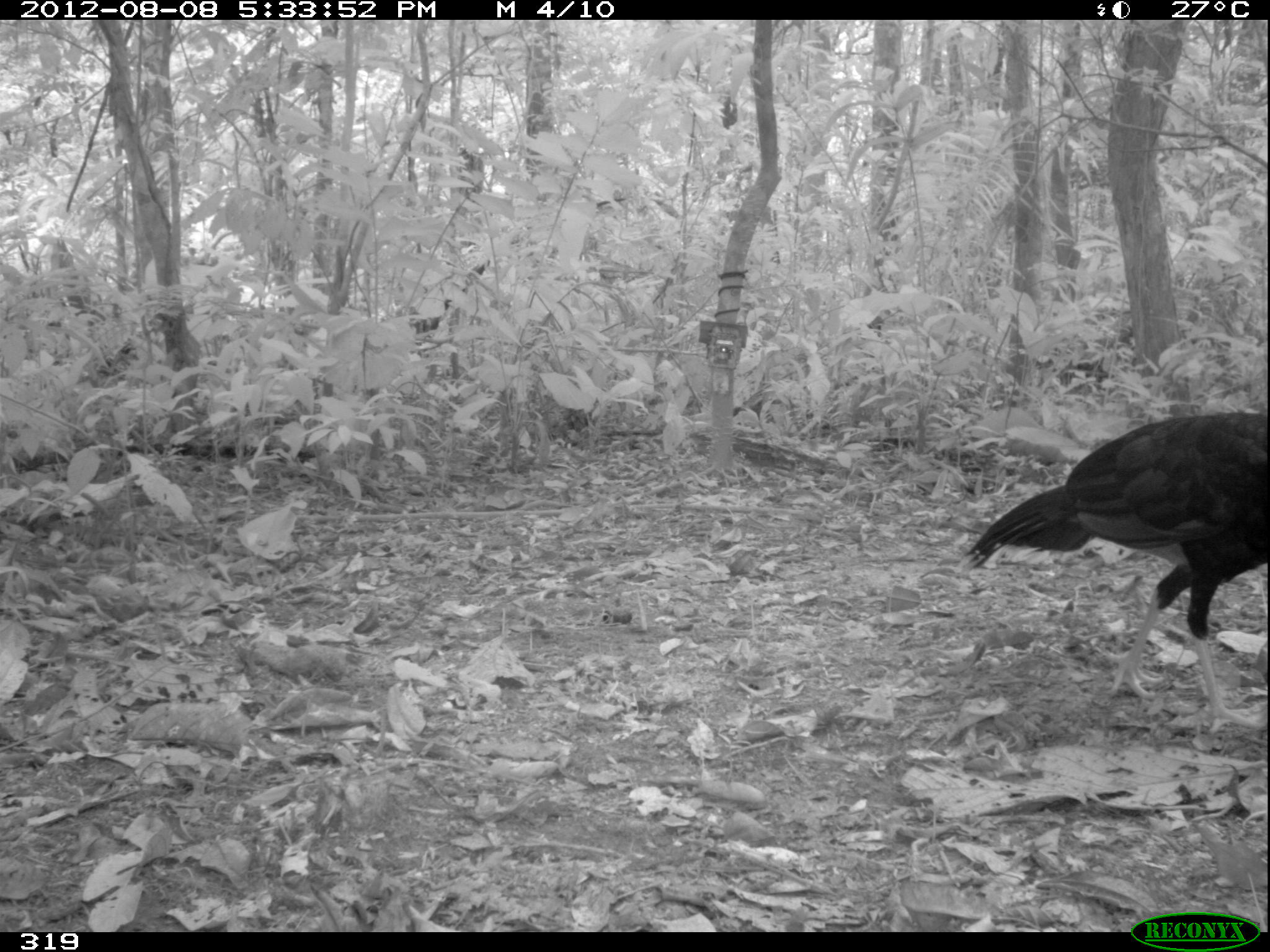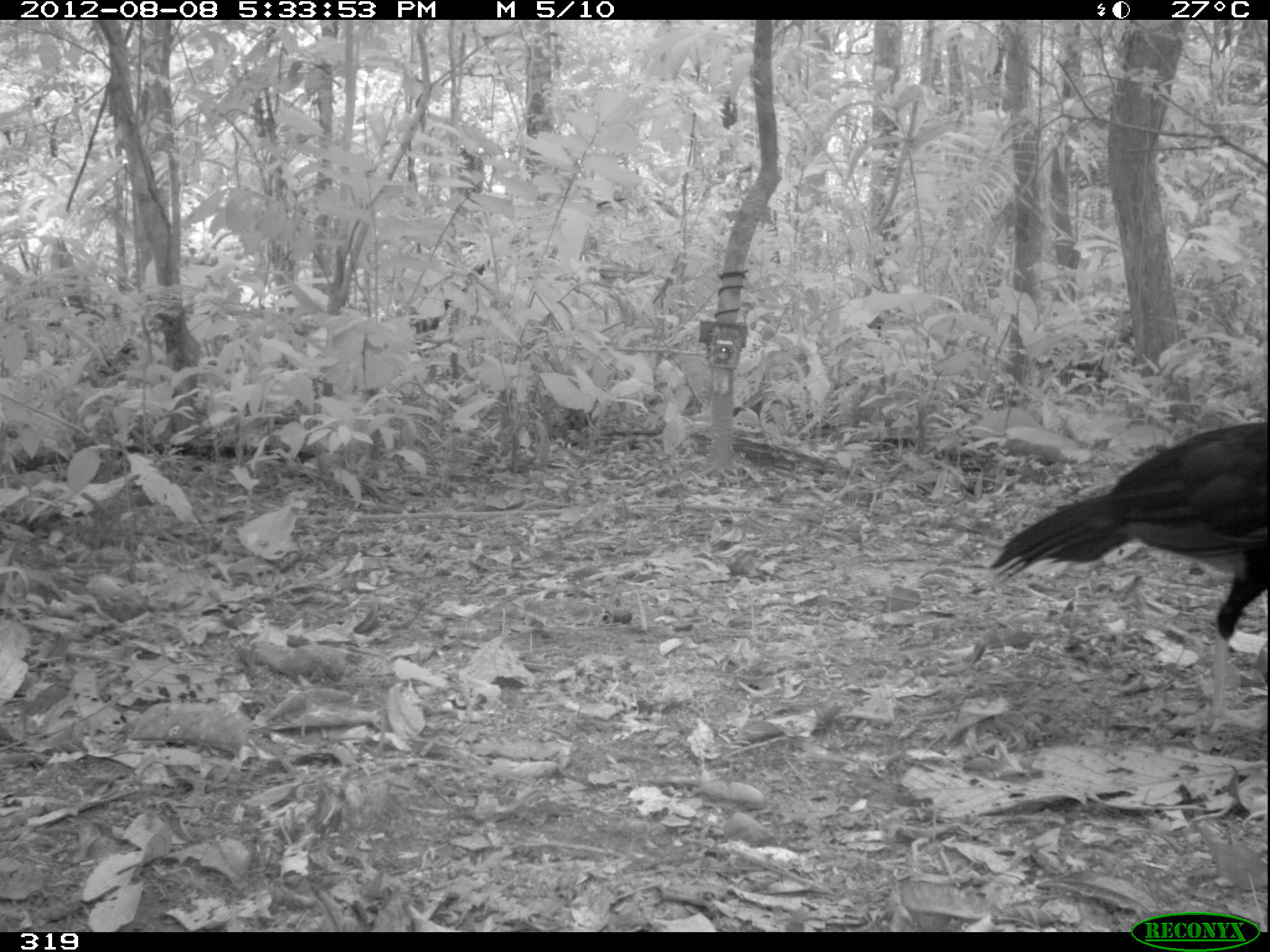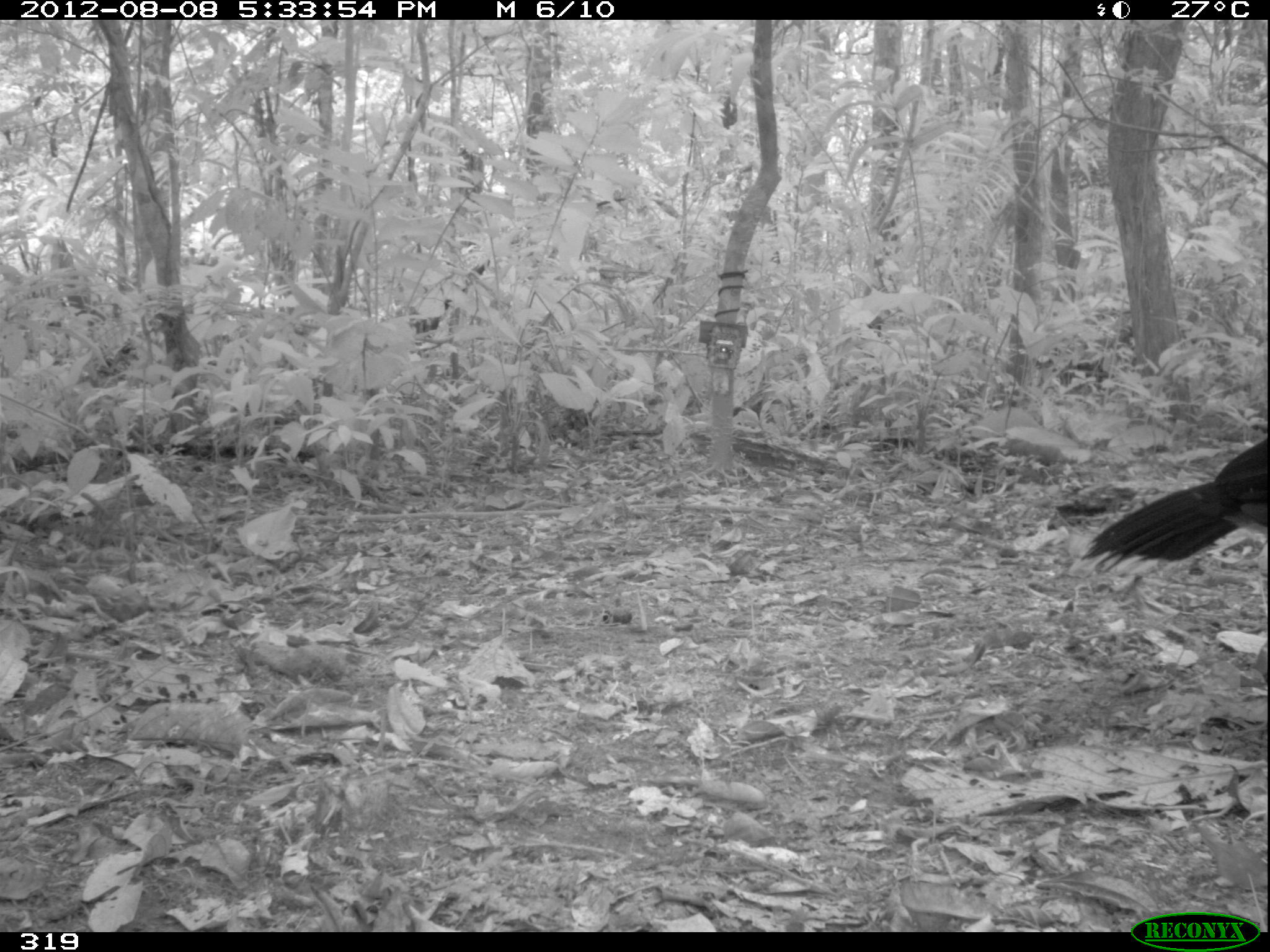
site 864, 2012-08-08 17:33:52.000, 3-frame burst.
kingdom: Animalia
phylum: Chordata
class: Aves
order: Galliformes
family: Cracidae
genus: Mitu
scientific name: Mitu tuberosum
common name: razor-billed curassow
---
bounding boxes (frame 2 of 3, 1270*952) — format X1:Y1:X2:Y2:
mitu tuberosum: 987:419:1269:733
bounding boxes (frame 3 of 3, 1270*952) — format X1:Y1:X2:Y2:
mitu tuberosum: 1079:435:1270:616